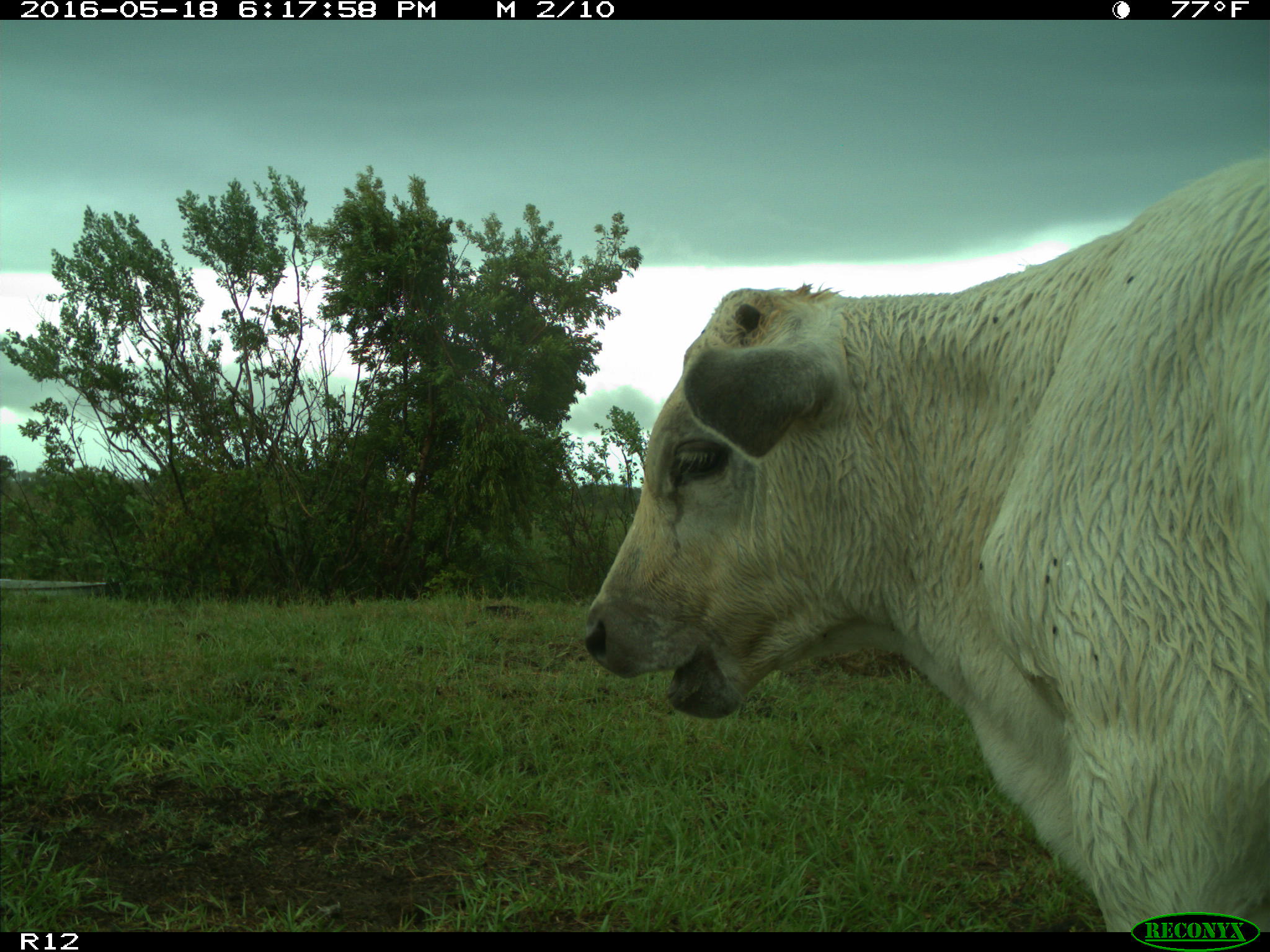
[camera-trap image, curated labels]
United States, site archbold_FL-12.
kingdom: Animalia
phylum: Chordata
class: Mammalia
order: Artiodactyla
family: Bovidae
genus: Bos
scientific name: Bos taurus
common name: domestic cow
Bos taurus (domestic cow).